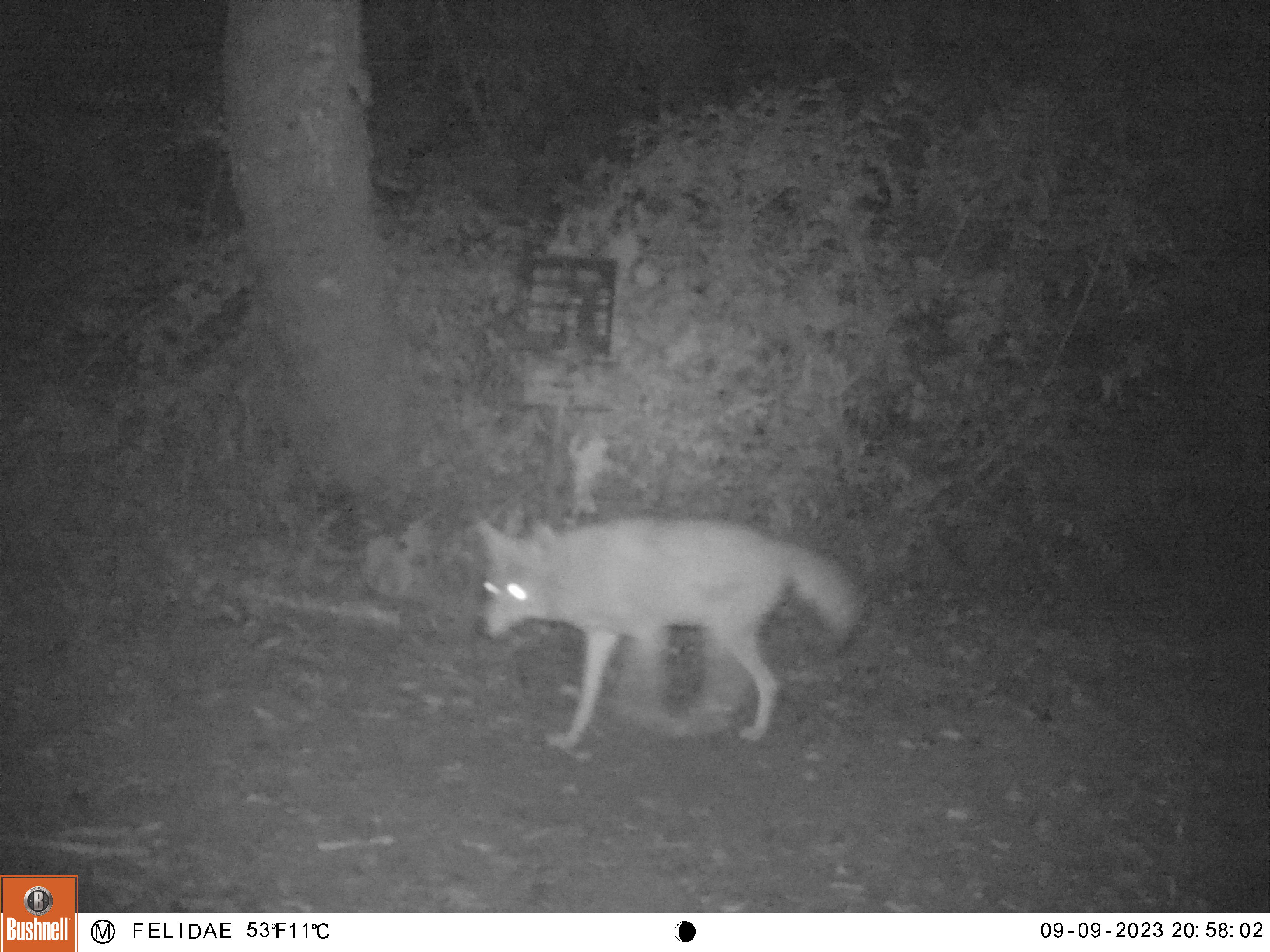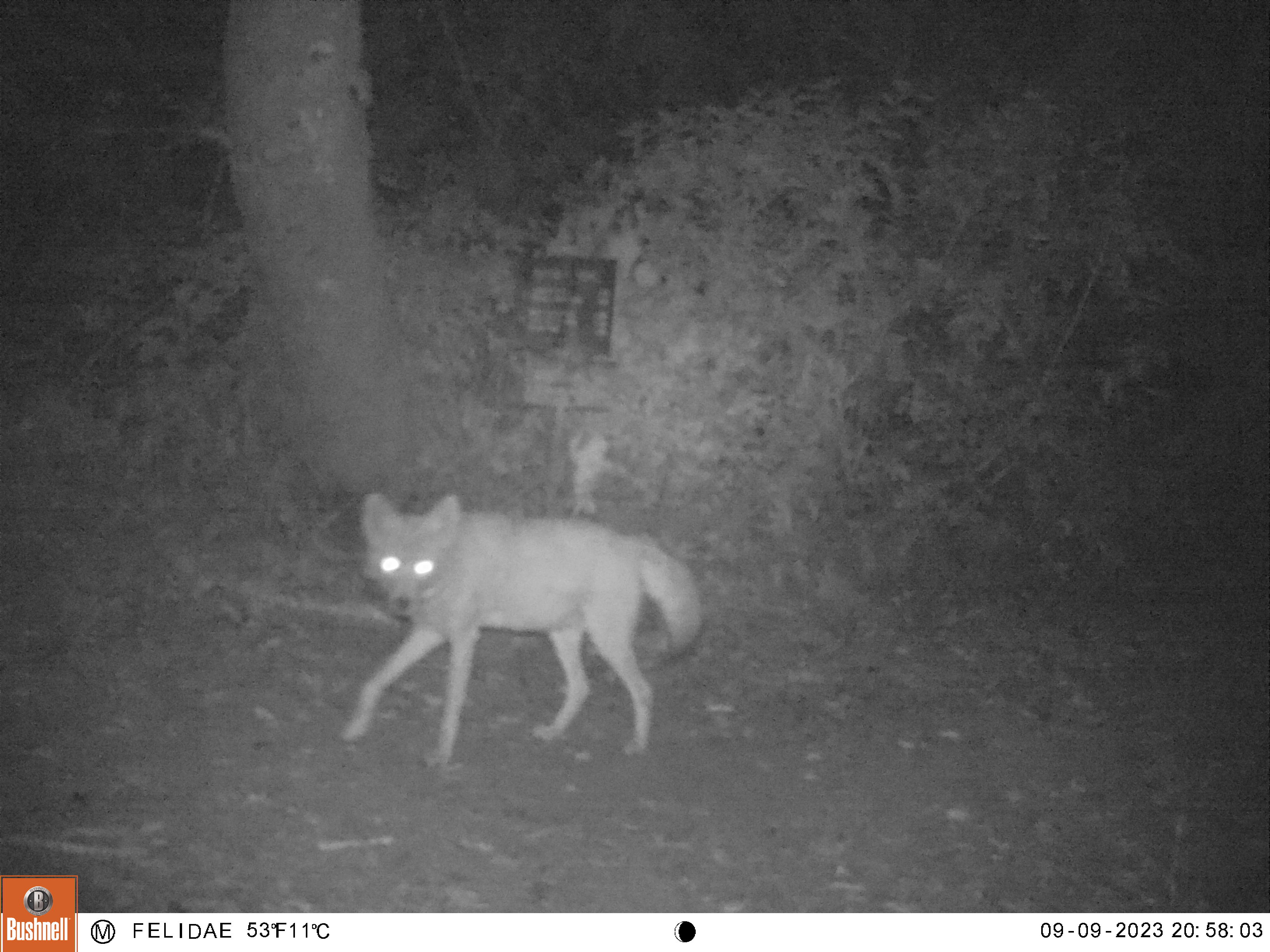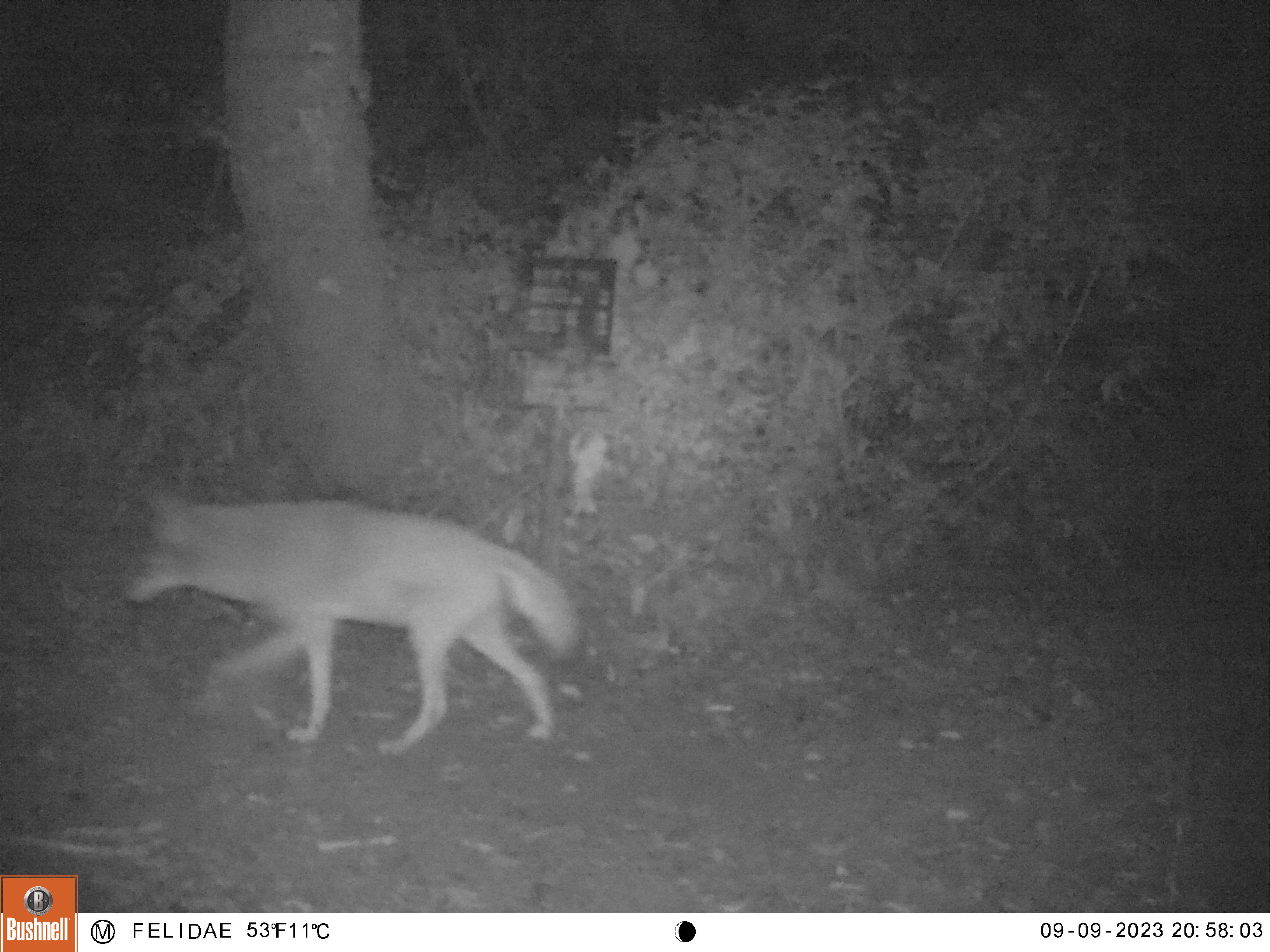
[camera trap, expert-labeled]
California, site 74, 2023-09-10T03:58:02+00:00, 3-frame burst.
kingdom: Animalia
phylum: Chordata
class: Mammalia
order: Carnivora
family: Canidae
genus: Canis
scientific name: Canis latrans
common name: coyote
Coyote (Canis latrans).